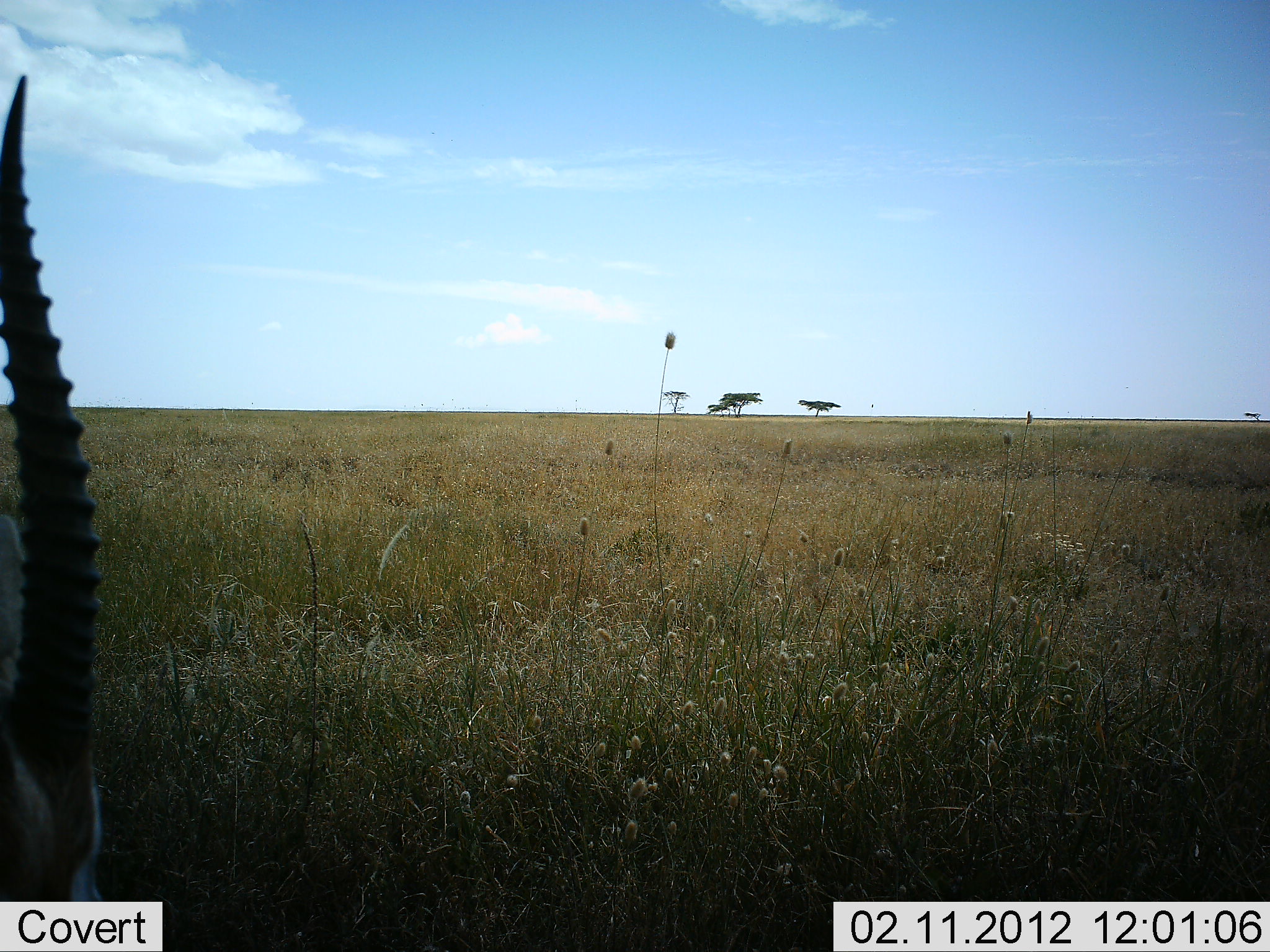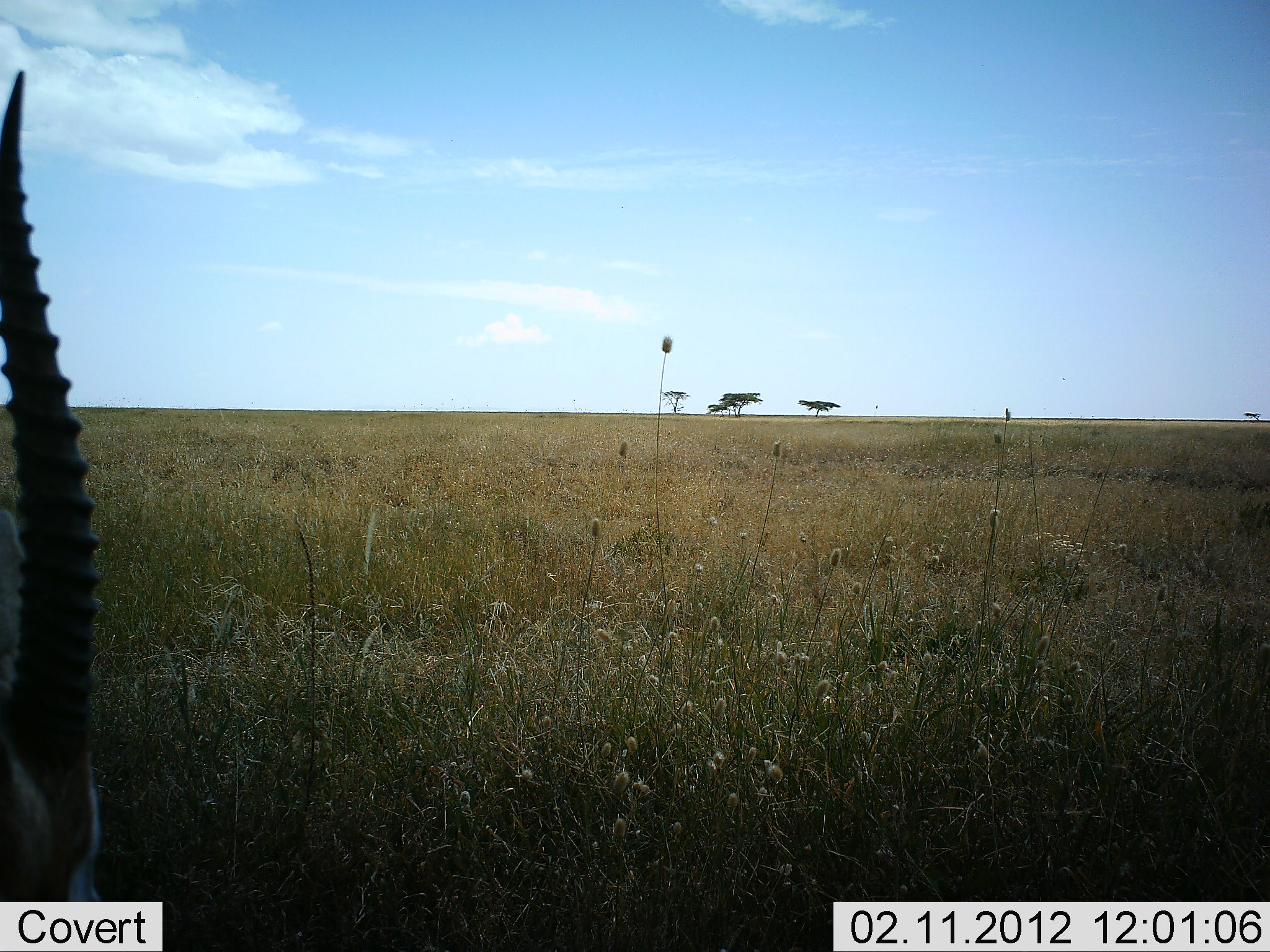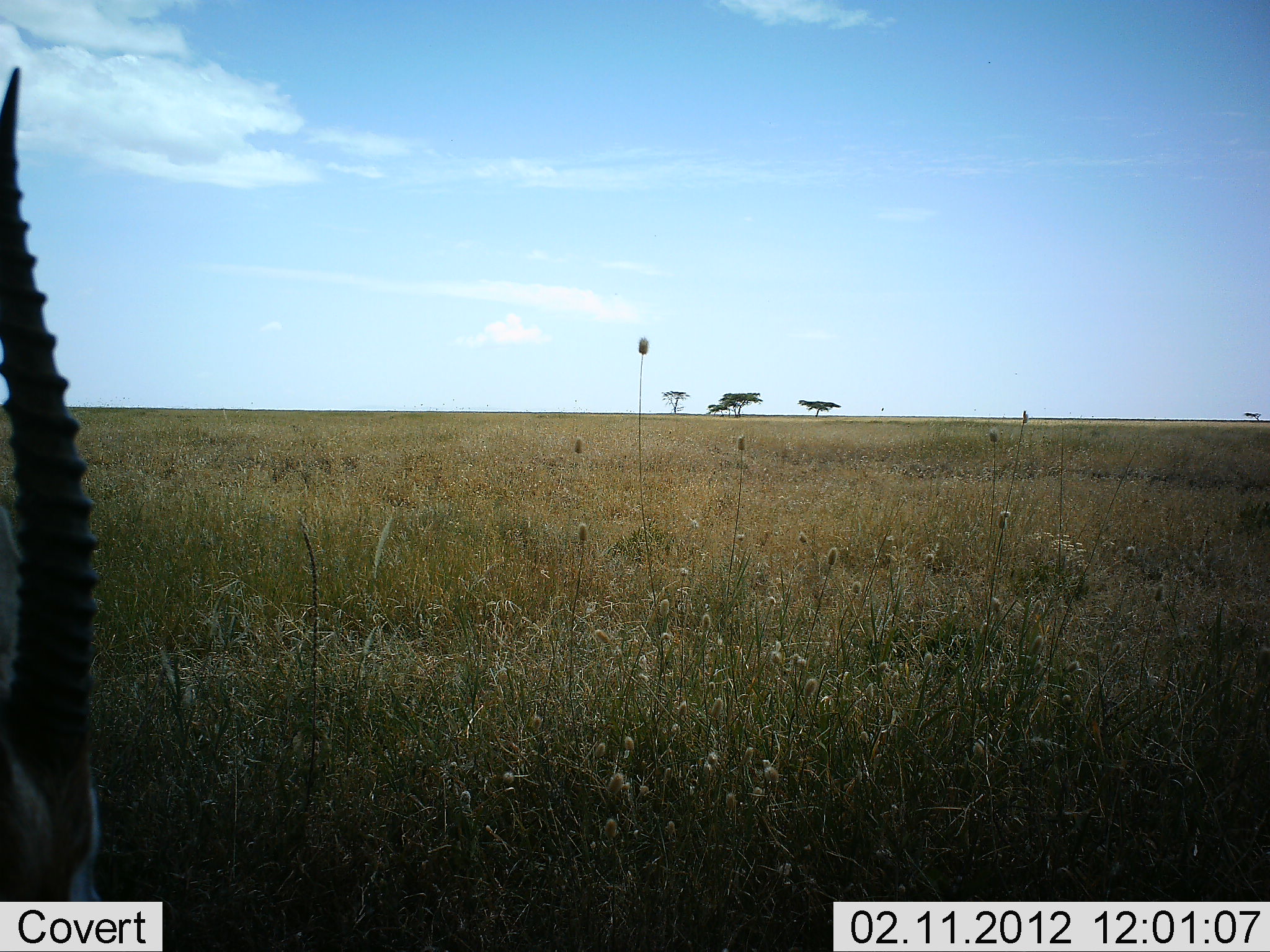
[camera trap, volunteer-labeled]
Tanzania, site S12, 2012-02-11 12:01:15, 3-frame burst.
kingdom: Animalia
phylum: Chordata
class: Mammalia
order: Artiodactyla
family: Bovidae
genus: Eudorcas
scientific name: Eudorcas thomsonii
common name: thomson's gazelle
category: gazellethomsons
Gazellethomsons (thomson's gazelle) (Eudorcas thomsonii), count 1. Behavior (volunteer vote fractions): standing 64%, resting 14%, moving 7%, interacting 0%. Young present (vote fraction): 0%. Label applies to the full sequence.